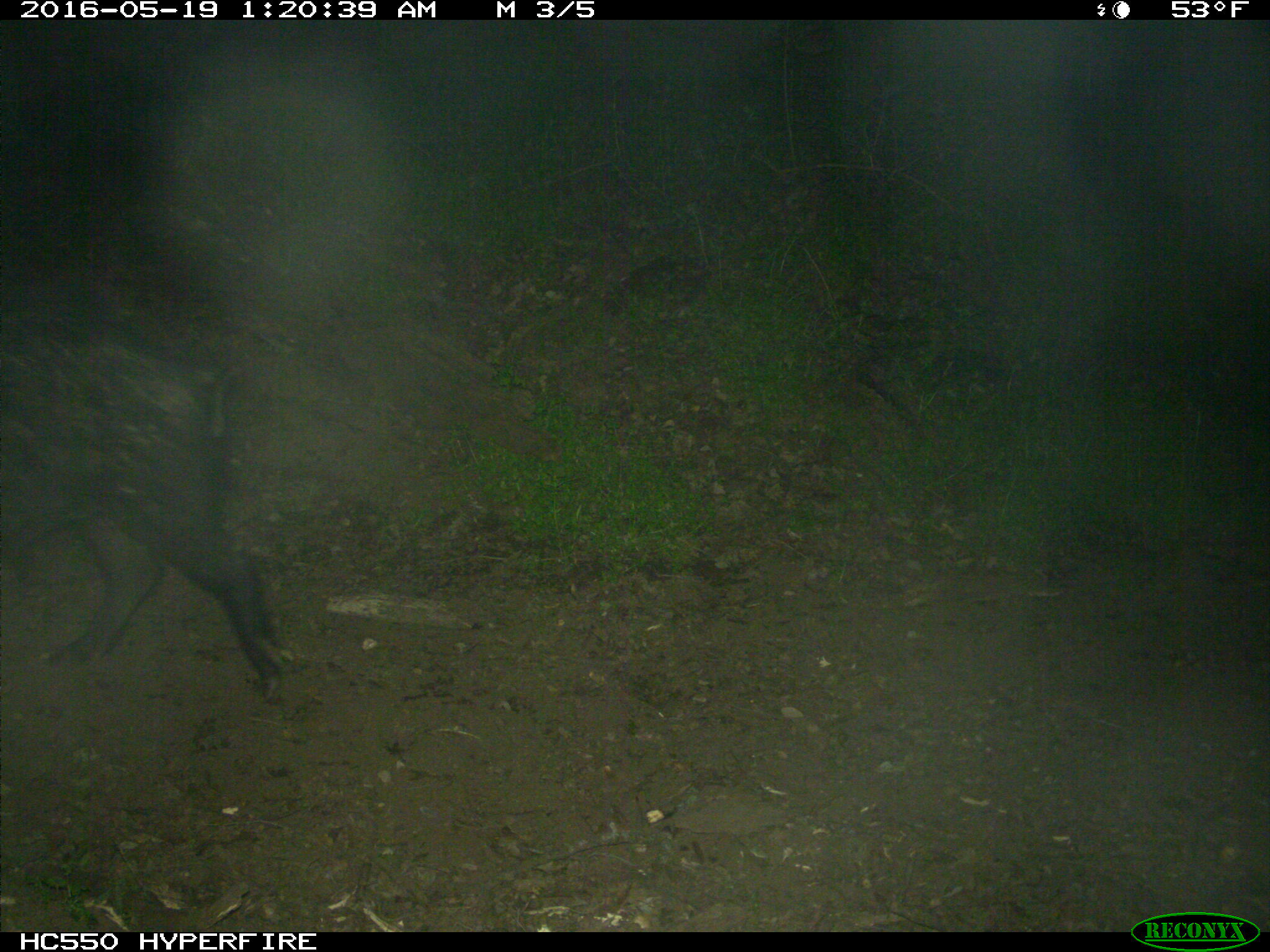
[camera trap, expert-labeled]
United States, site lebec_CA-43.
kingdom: Animalia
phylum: Chordata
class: Mammalia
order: Artiodactyla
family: Suidae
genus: Sus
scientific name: Sus scrofa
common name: wild boar